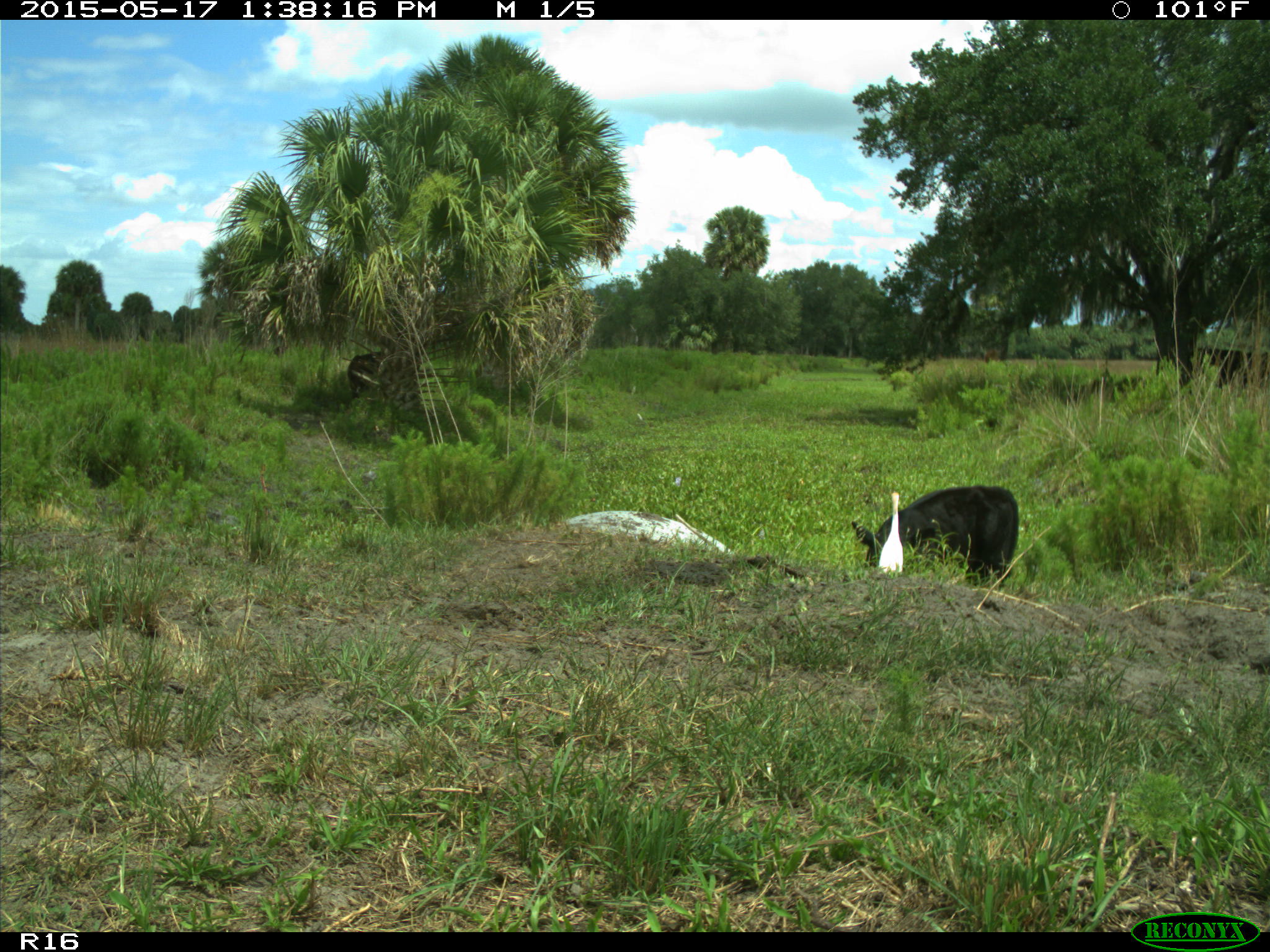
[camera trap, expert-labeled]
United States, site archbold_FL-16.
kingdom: Animalia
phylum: Chordata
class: Mammalia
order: Artiodactyla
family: Bovidae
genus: Bos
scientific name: Bos taurus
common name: domestic cow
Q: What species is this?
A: Bos taurus (domestic cow).